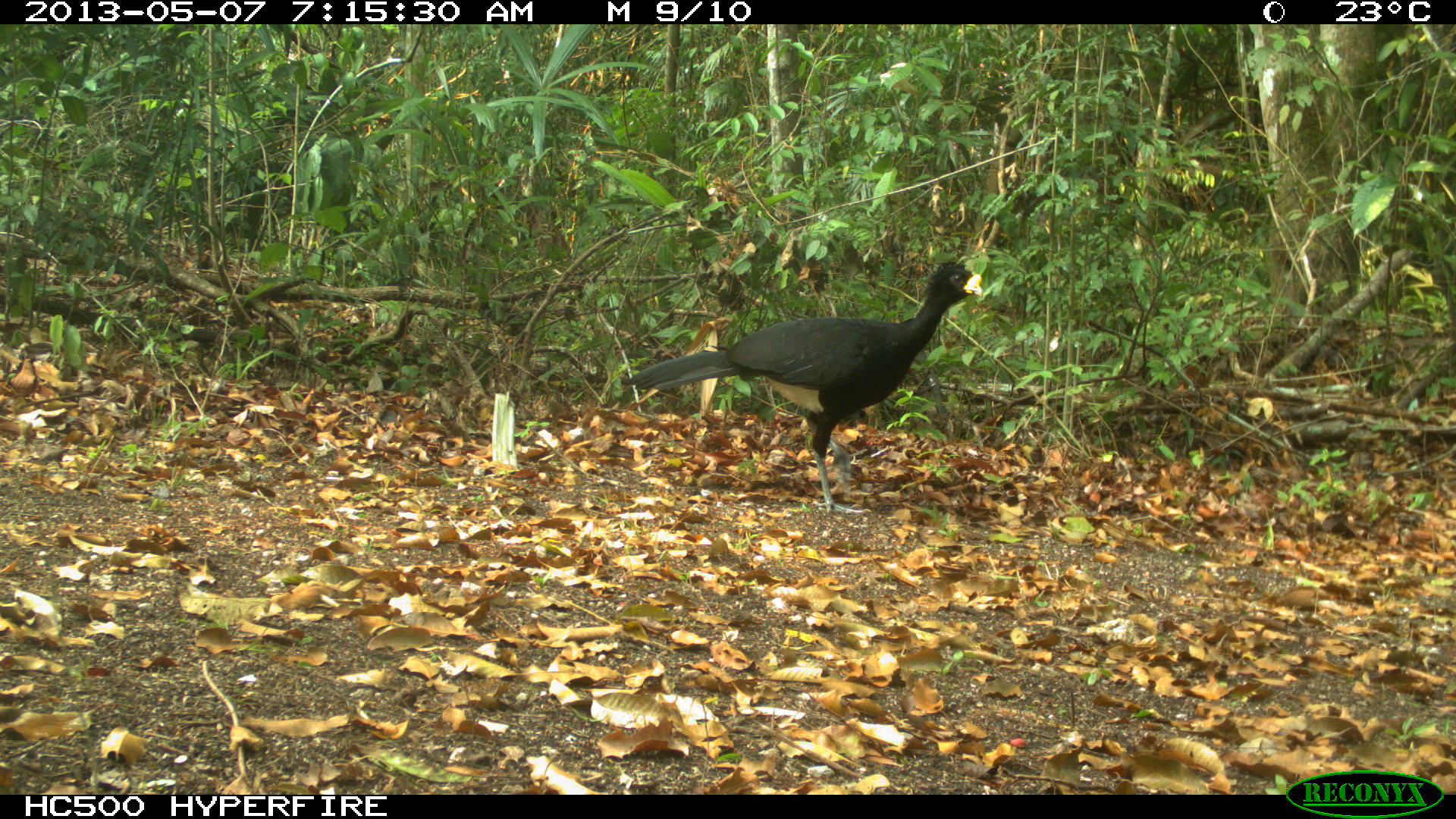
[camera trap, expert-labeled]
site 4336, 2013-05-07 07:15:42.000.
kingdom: Animalia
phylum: Chordata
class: Aves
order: Galliformes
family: Cracidae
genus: Crax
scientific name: Crax rubra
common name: great curassow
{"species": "Crax rubra (great curassow)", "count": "1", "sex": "male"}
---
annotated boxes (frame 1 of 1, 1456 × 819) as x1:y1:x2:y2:
crax rubra: 615:247:993:517